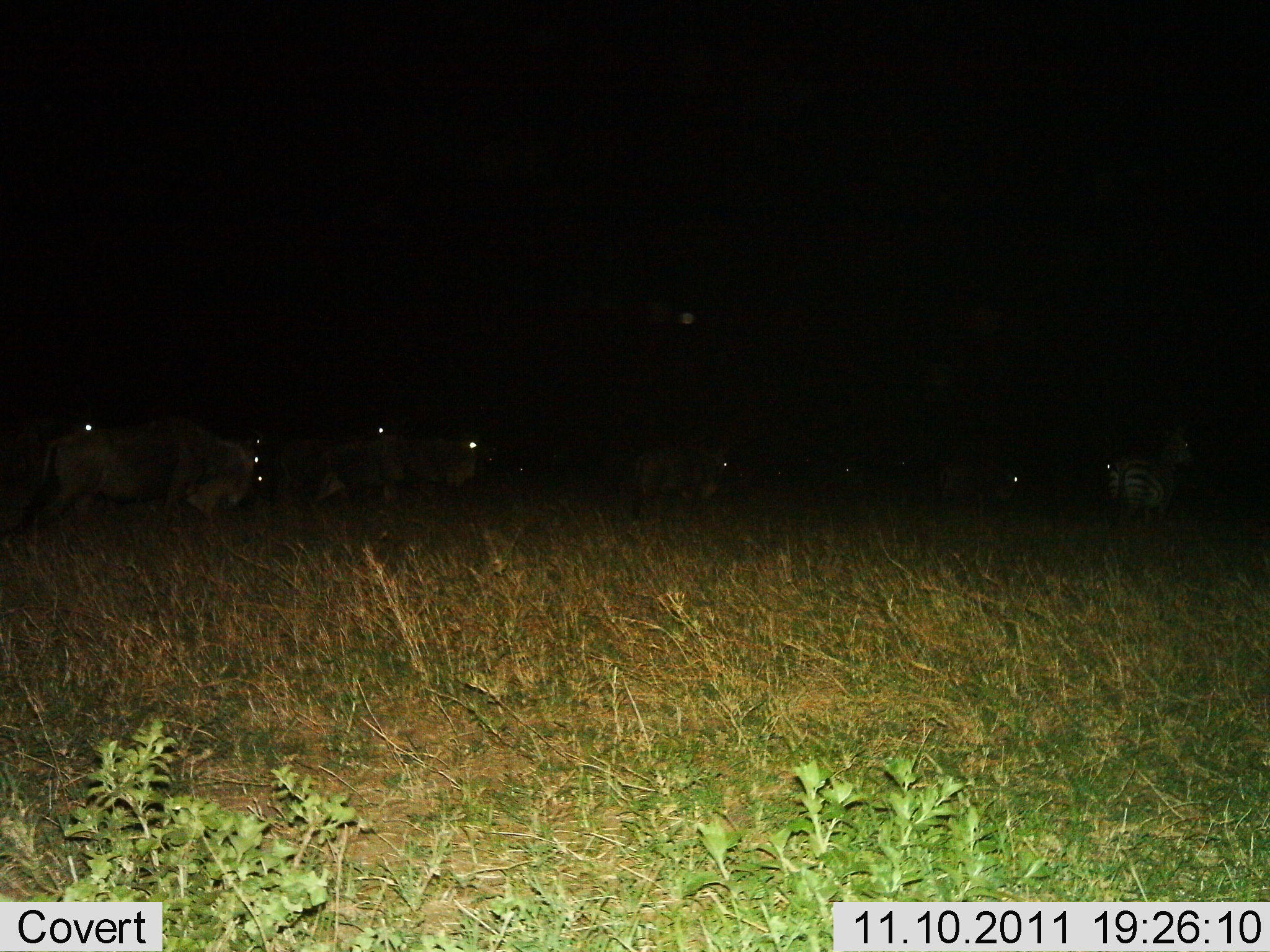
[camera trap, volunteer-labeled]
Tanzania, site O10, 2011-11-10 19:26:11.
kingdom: Animalia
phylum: Chordata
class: Mammalia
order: Artiodactyla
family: Bovidae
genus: Connochaetes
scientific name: Connochaetes taurinus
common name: blue wildebeest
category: wildebeest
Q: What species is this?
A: Wildebeest (blue wildebeest) (Connochaetes taurinus).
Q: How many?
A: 7.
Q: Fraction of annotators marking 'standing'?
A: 50%.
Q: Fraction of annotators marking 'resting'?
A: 0%.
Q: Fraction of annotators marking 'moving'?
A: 43%.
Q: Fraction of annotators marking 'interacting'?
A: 0%.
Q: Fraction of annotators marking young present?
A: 0%.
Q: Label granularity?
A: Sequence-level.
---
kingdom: Animalia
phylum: Chordata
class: Mammalia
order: Perissodactyla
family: Equidae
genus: Equus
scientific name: Equus quagga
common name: plains zebra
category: zebra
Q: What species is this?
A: Zebra (plains zebra) (Equus quagga).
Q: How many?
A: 1.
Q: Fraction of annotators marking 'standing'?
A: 60%.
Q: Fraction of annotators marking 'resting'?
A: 0%.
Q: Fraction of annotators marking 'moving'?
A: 33%.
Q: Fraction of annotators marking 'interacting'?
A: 0%.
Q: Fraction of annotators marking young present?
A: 0%.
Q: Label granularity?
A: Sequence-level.